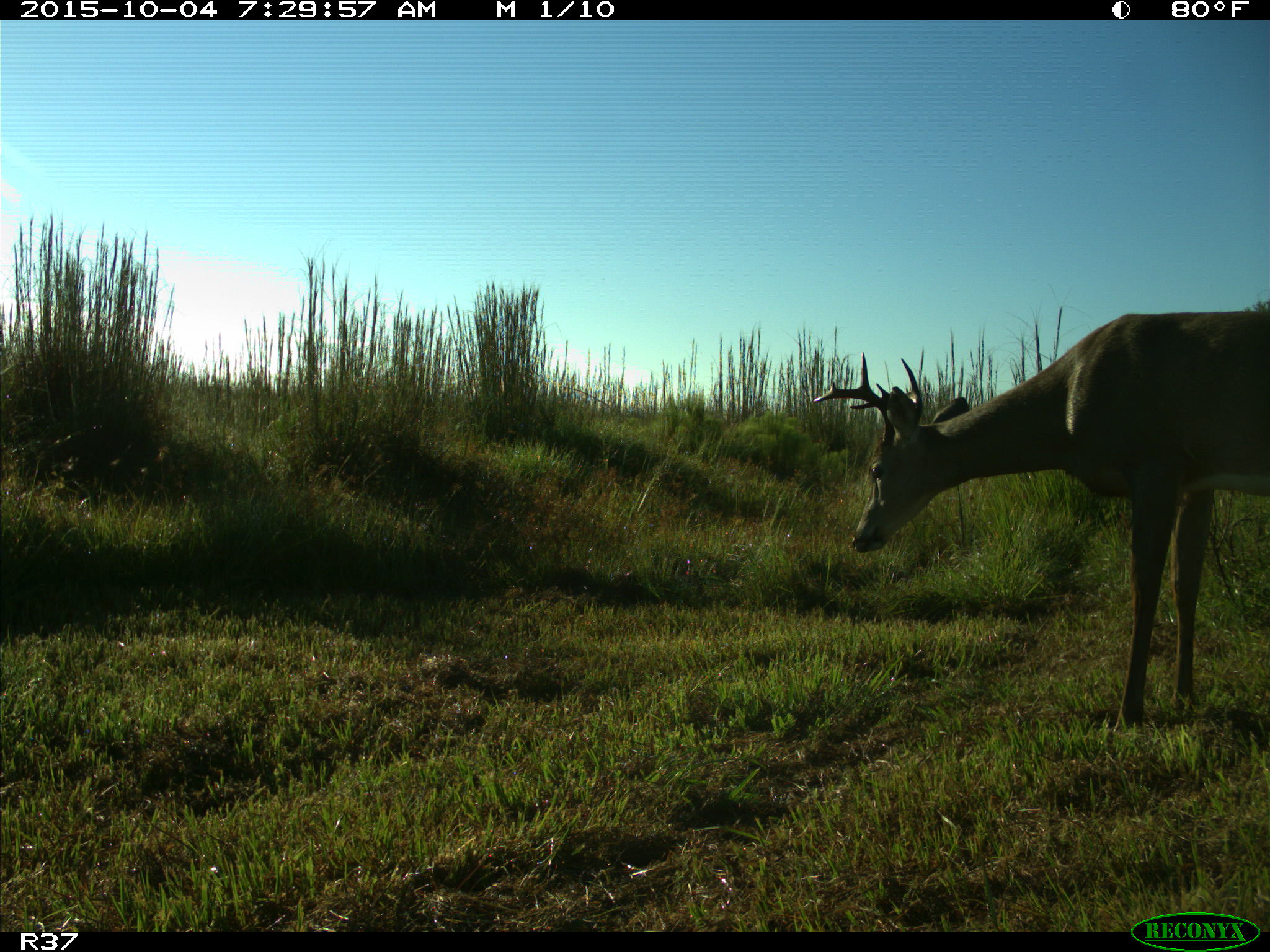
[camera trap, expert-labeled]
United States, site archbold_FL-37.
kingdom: Animalia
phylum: Chordata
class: Mammalia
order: Artiodactyla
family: Cervidae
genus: Odocoileus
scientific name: Odocoileus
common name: deer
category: unidentified deer